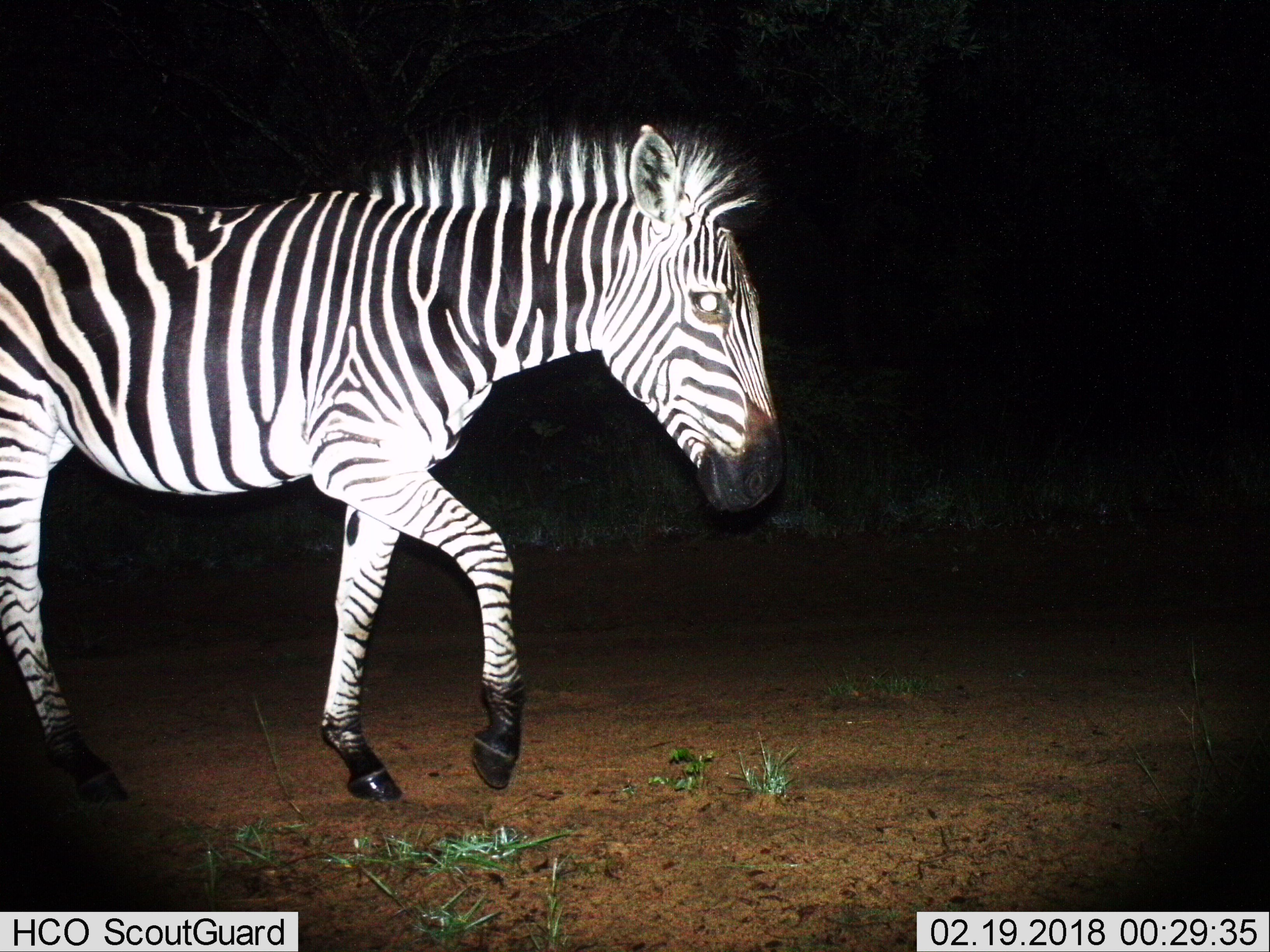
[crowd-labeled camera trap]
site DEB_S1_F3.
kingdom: Animalia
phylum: Chordata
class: Mammalia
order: Perissodactyla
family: Equidae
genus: Equus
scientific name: Equus quagga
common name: plains zebra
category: zebraplains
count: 1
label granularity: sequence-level